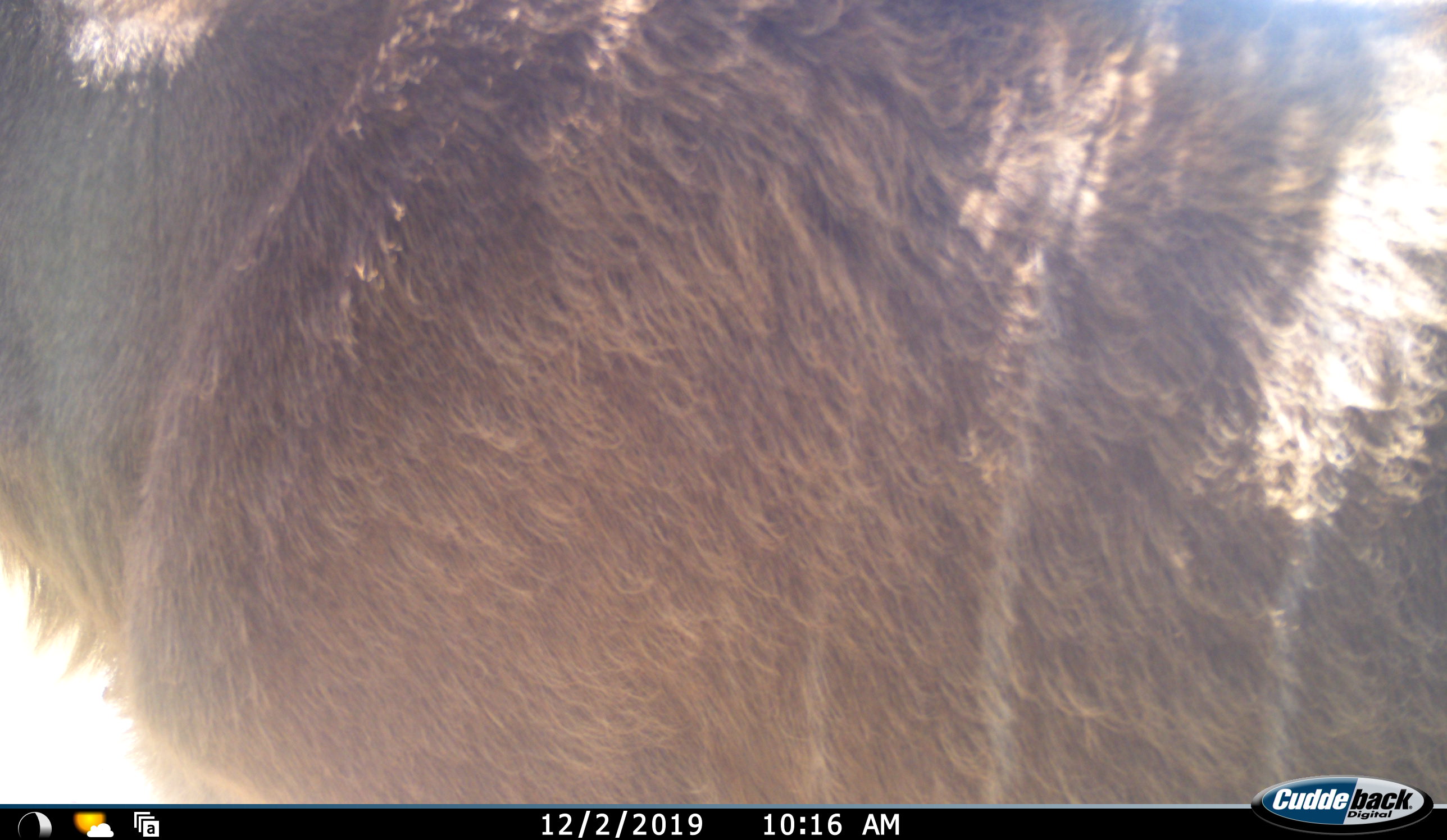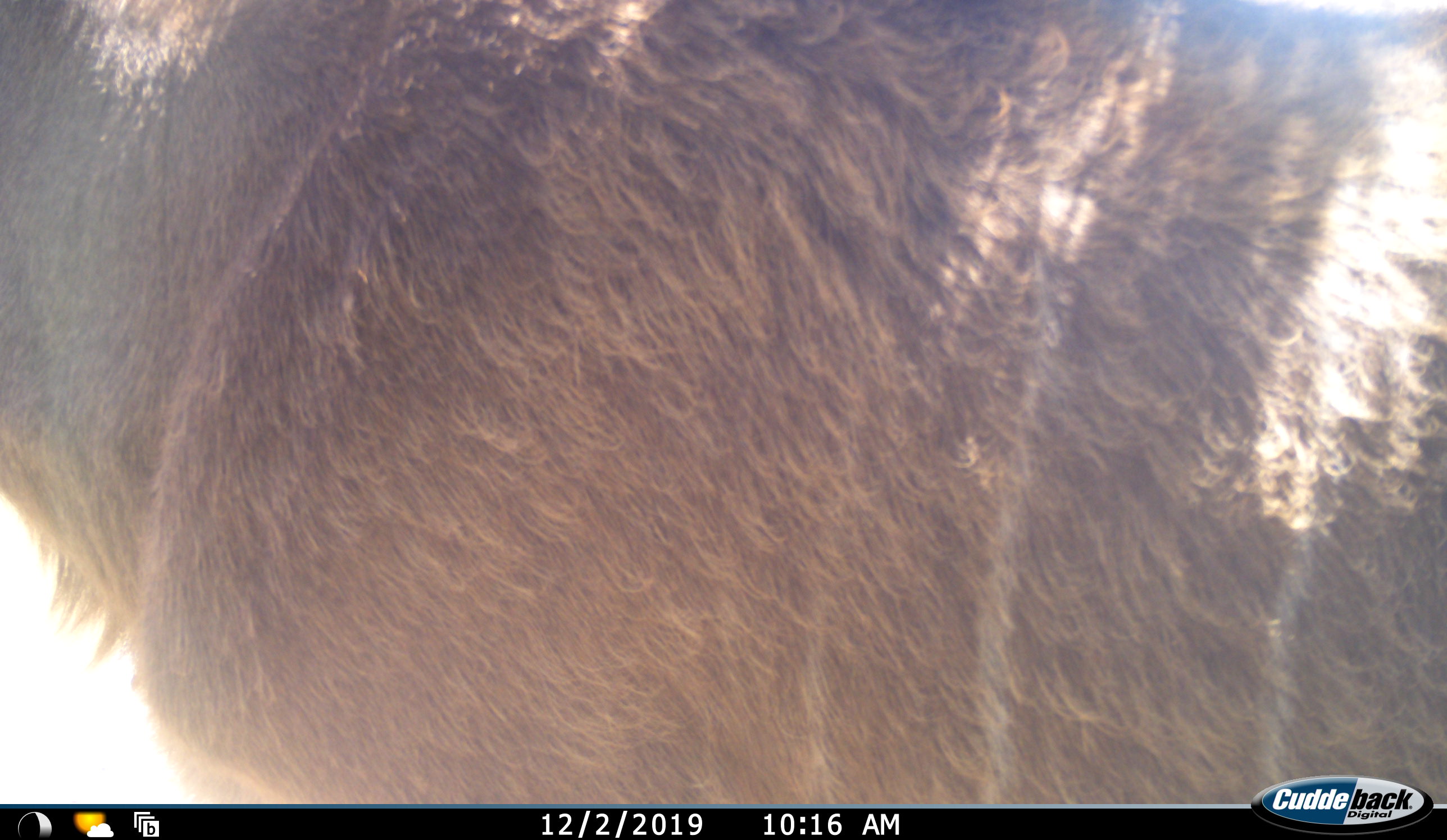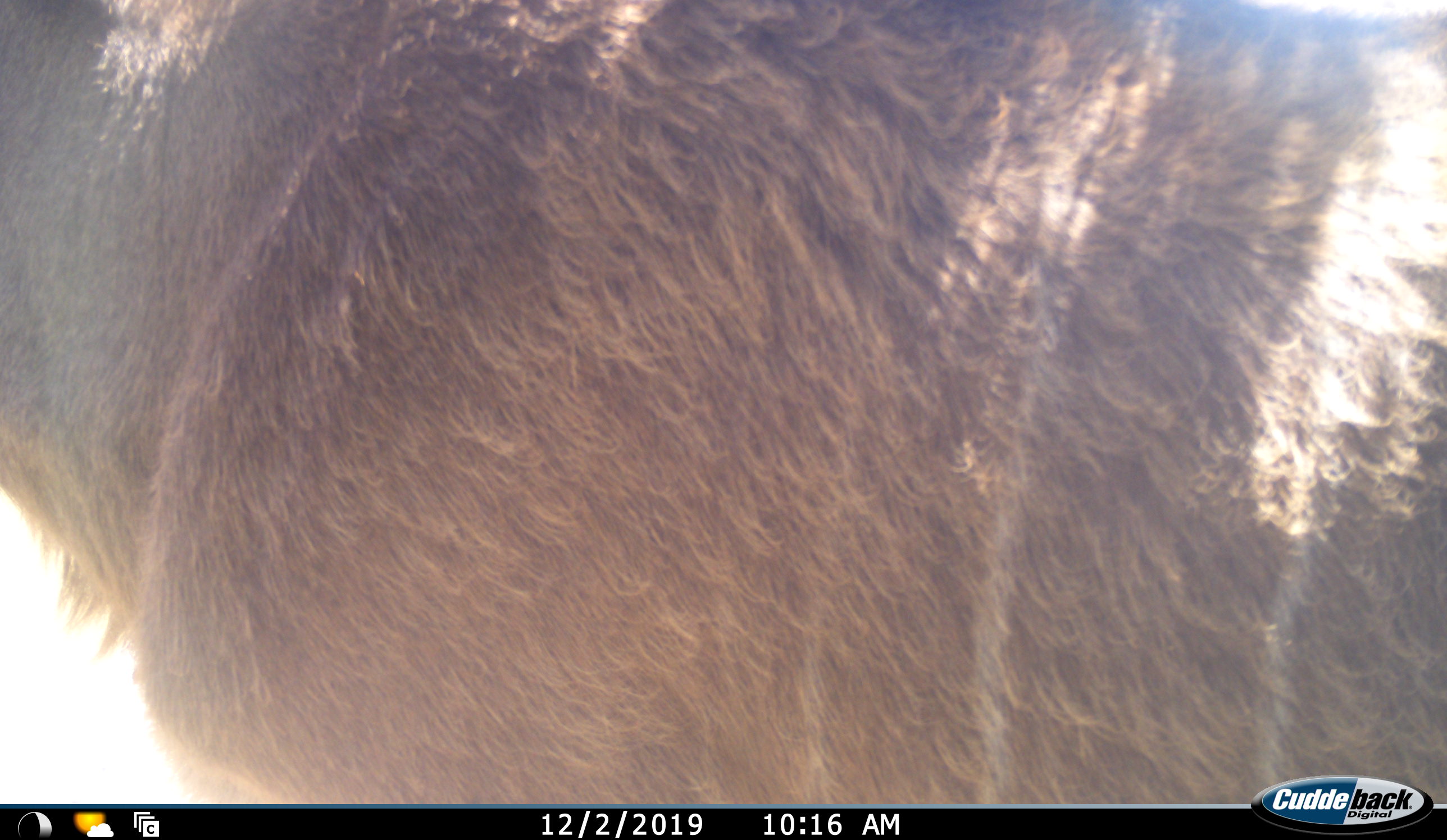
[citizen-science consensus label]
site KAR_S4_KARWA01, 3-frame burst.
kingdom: Animalia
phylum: Chordata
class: Mammalia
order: Artiodactyla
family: Bovidae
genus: Tragelaphus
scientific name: Tragelaphus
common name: kudu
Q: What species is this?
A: Kudu (Tragelaphus).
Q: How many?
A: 1.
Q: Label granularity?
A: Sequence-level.